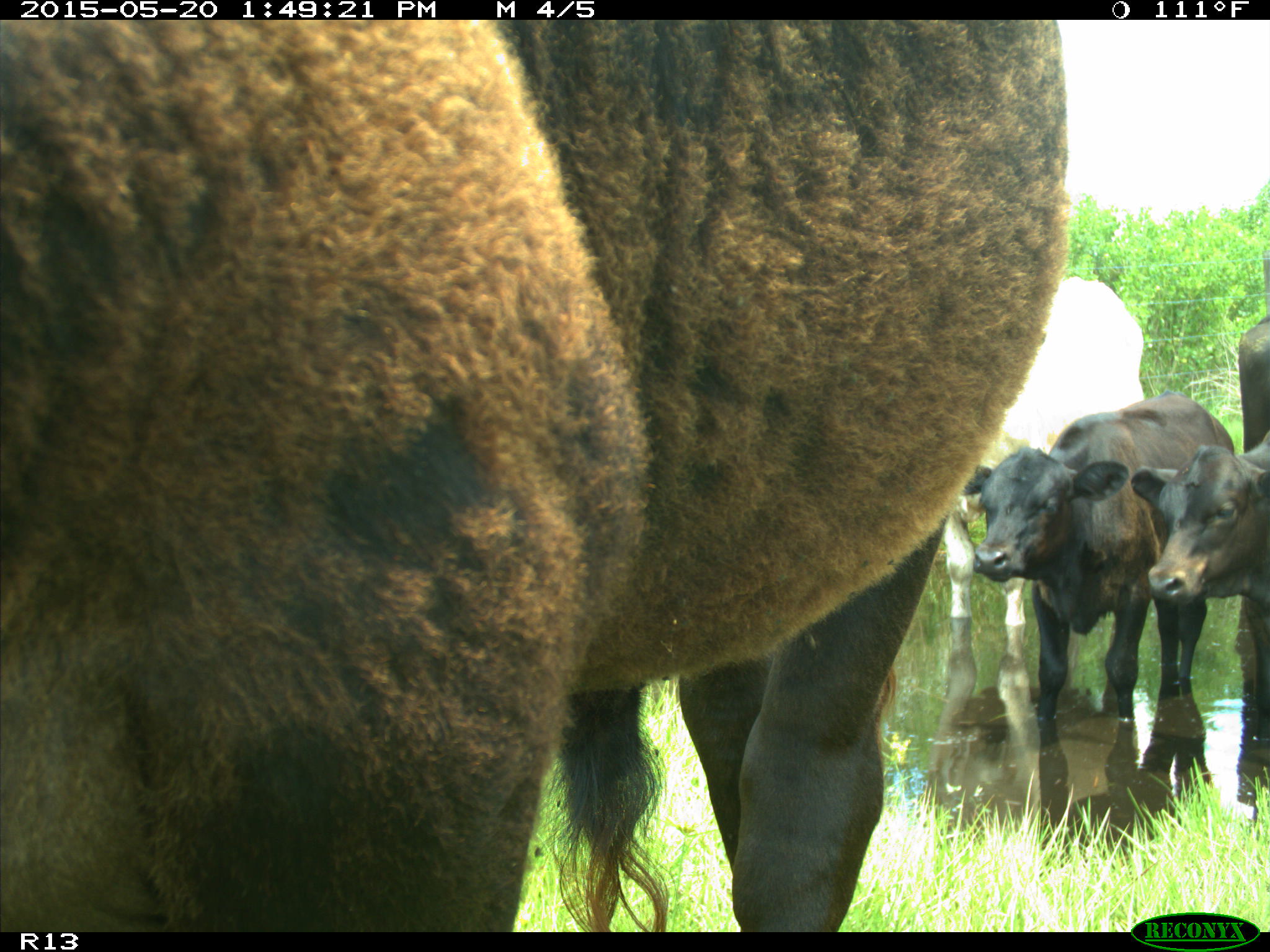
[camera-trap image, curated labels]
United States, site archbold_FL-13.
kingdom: Animalia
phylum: Chordata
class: Mammalia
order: Artiodactyla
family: Bovidae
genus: Bos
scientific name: Bos taurus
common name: domestic cow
Bos taurus (domestic cow).